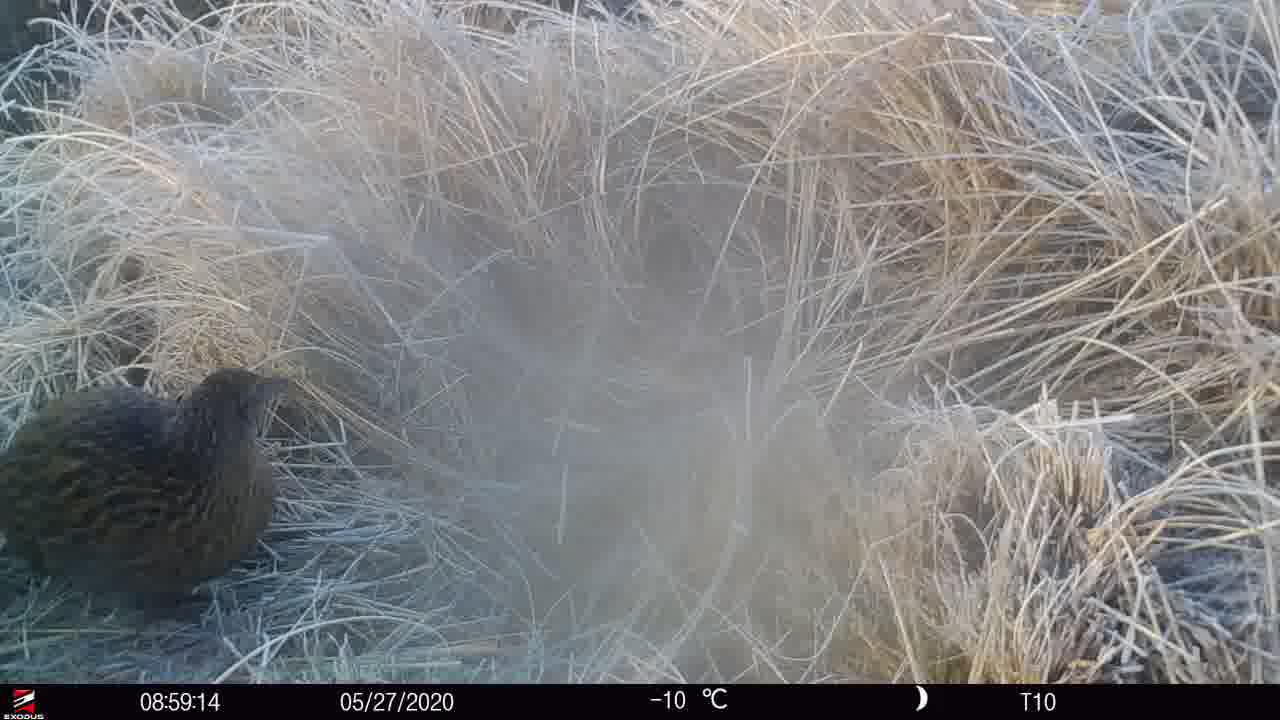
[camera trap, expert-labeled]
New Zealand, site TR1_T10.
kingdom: Animalia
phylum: Chordata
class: Aves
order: Gruiformes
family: Rallidae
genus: Gallirallus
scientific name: Gallirallus australis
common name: weka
Weka (Gallirallus australis).